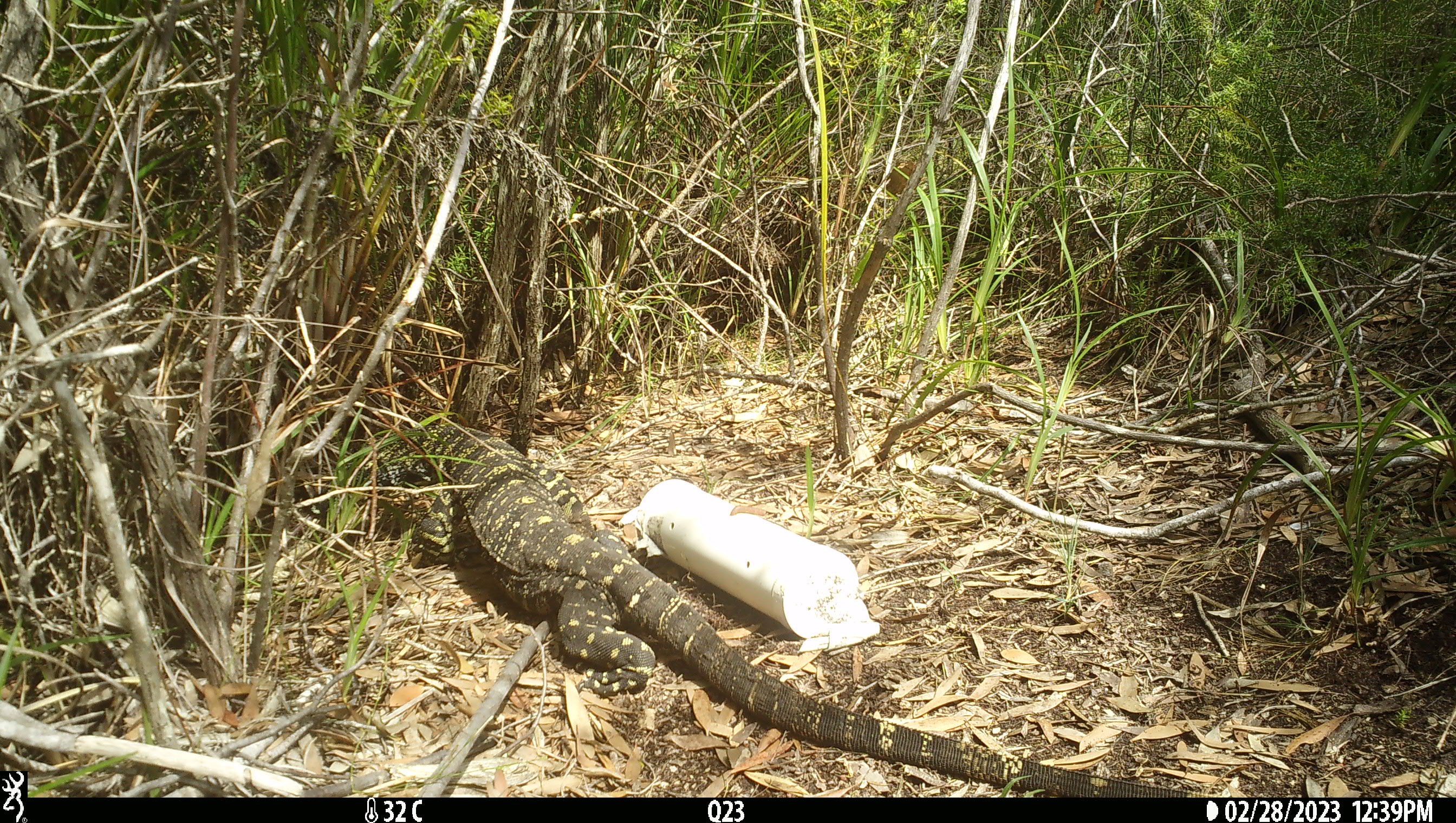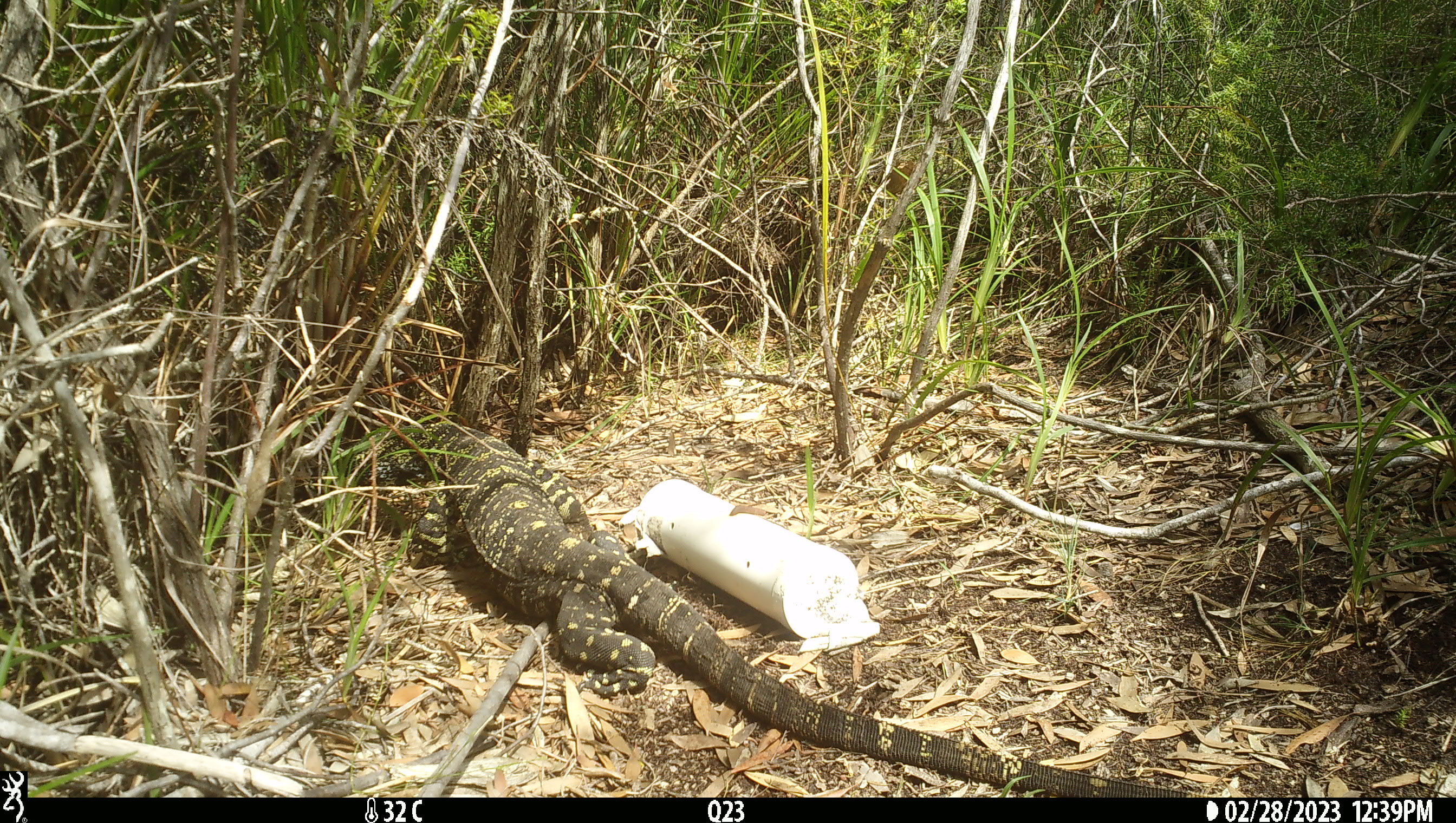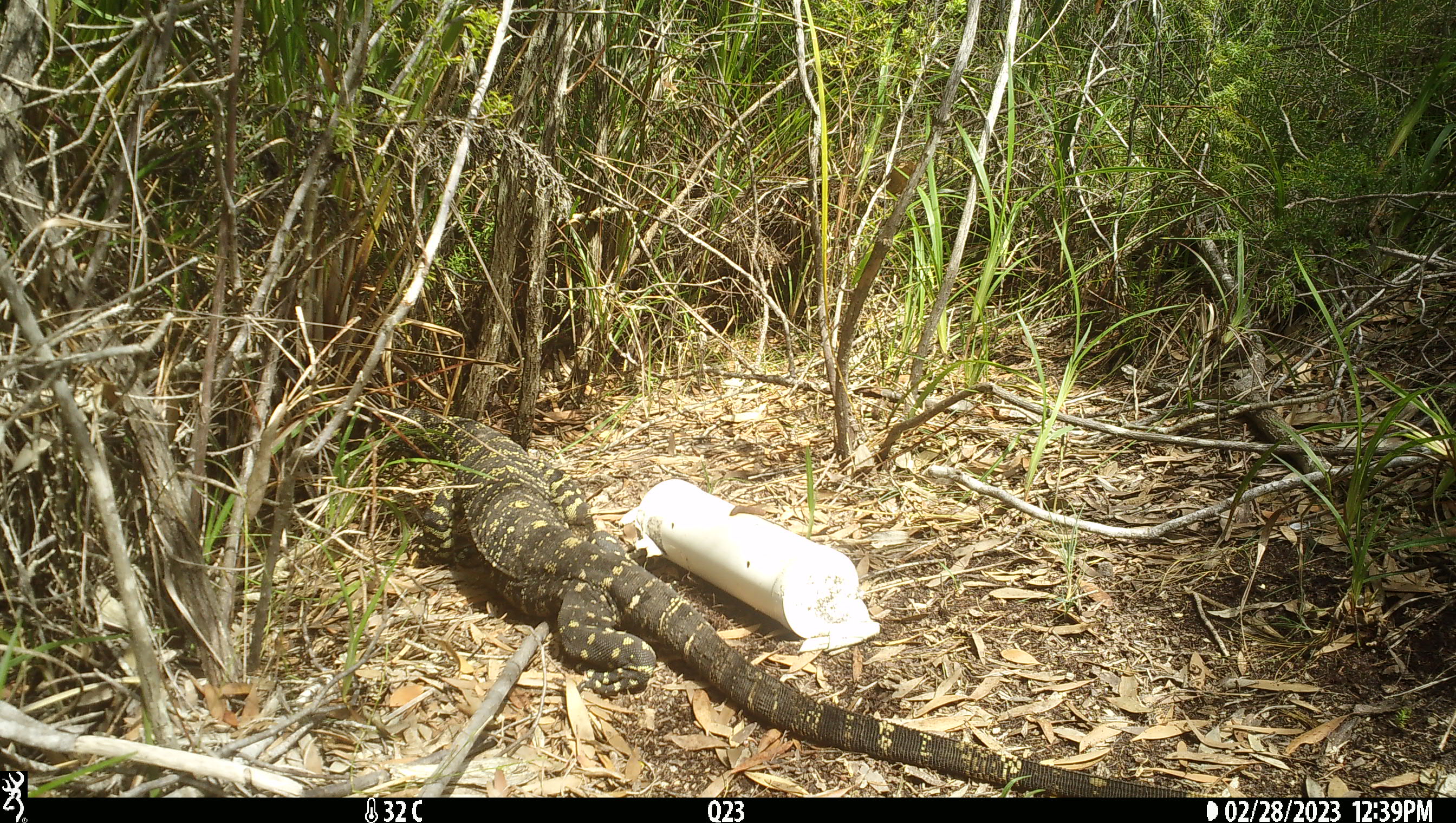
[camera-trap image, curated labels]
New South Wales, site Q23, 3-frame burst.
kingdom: Animalia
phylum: Chordata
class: Reptilia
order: Squamata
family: Varanidae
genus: Varanus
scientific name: Varanus varius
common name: lace monitor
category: goanna